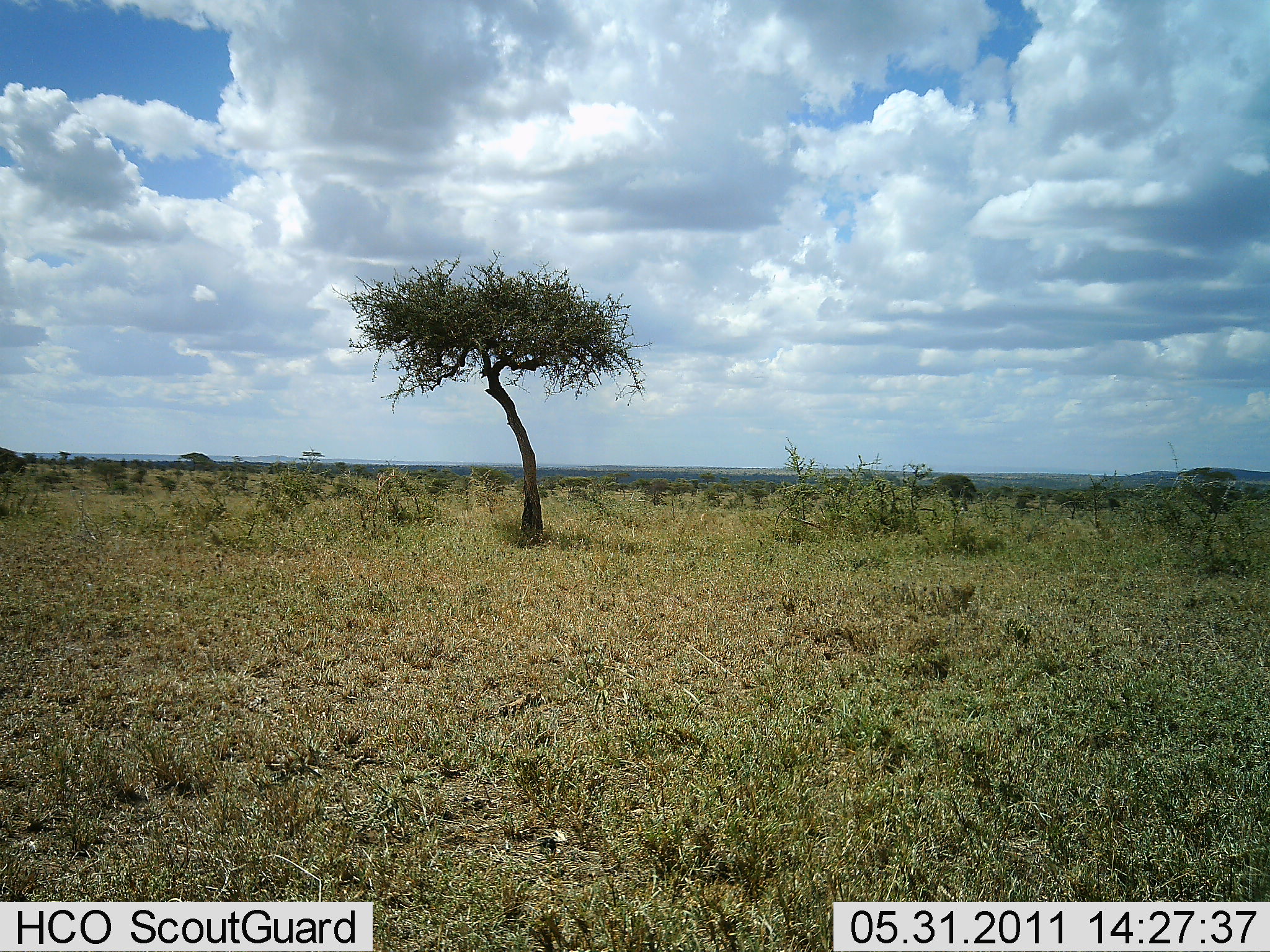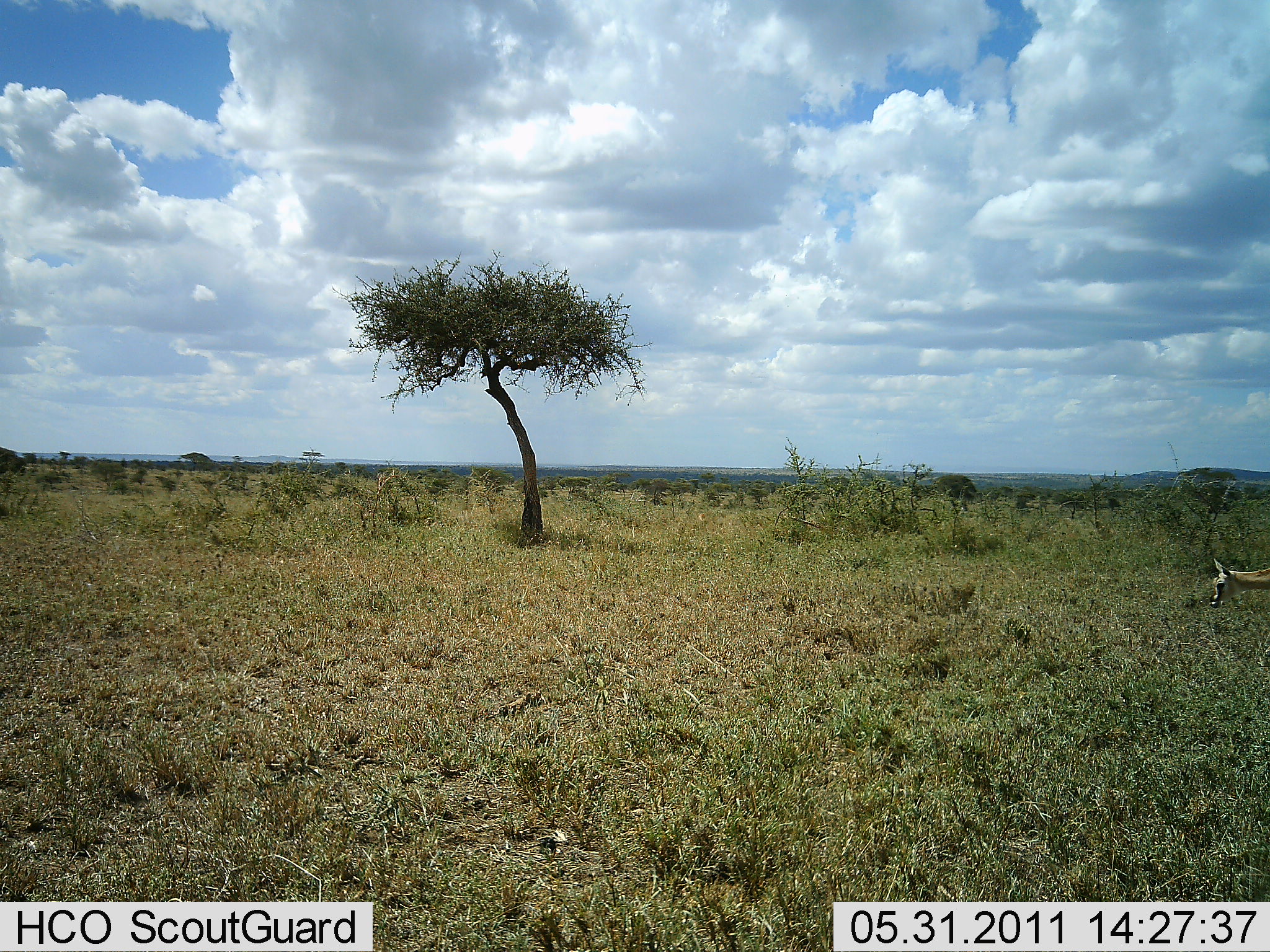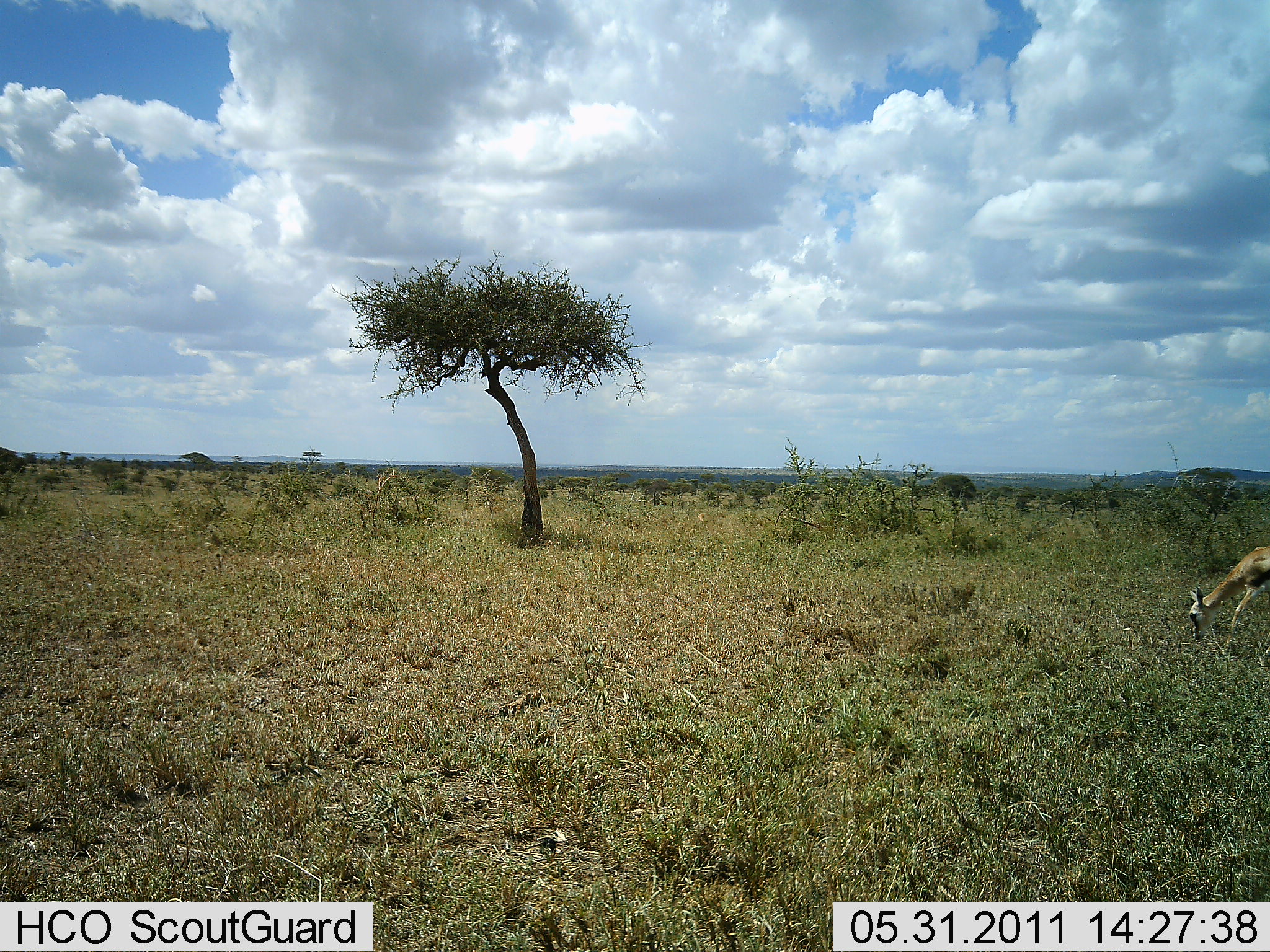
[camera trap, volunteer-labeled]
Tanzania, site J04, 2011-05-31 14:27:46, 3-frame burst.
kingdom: Animalia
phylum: Chordata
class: Mammalia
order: Artiodactyla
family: Bovidae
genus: Eudorcas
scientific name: Eudorcas thomsonii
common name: thomson's gazelle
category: gazellethomsons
Gazellethomsons (thomson's gazelle) (Eudorcas thomsonii), count 1. Behavior (volunteer vote fractions): standing 0%, resting 0%, moving 50%, interacting 0%. Young present (vote fraction): 0%. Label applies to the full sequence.